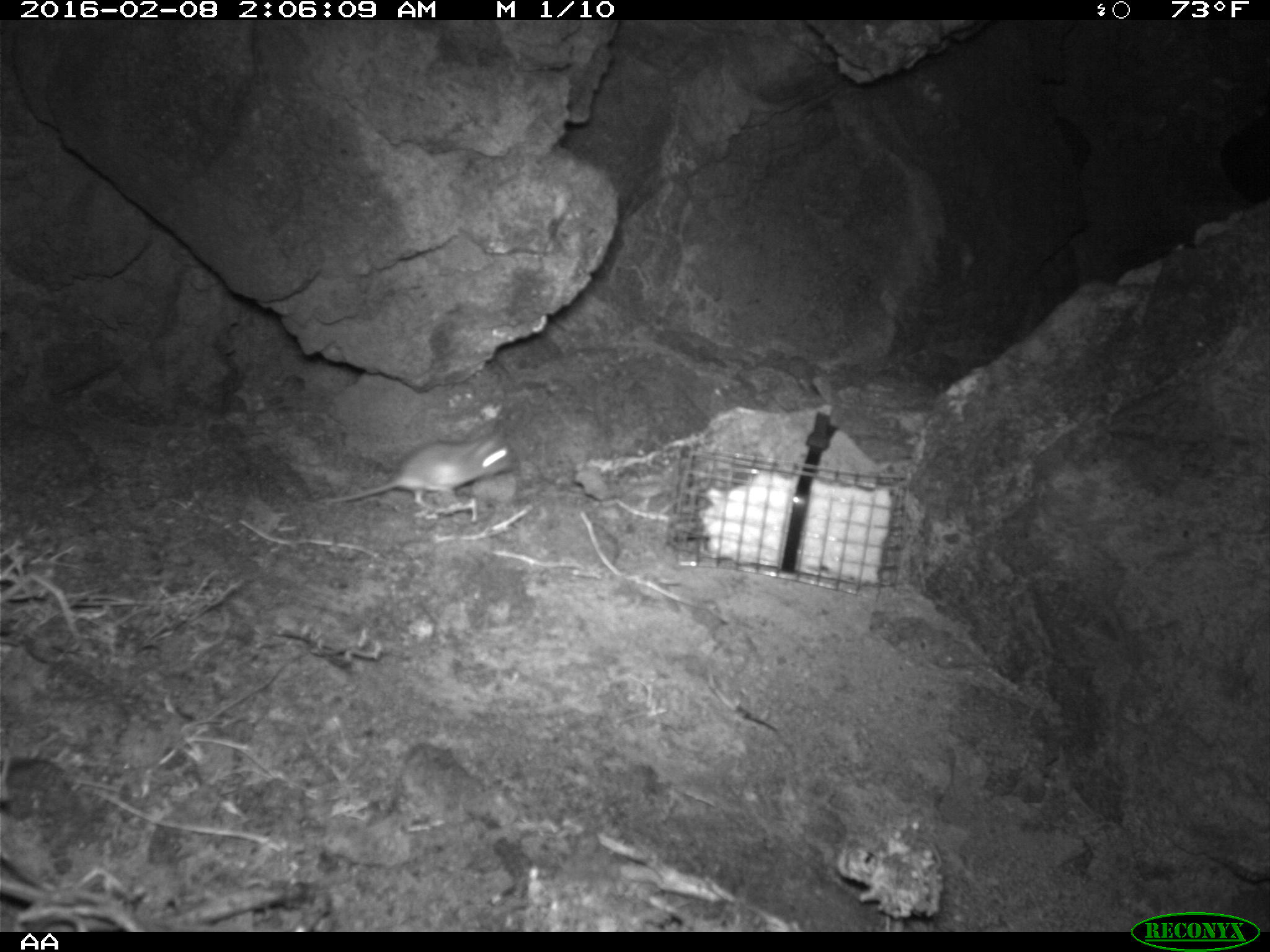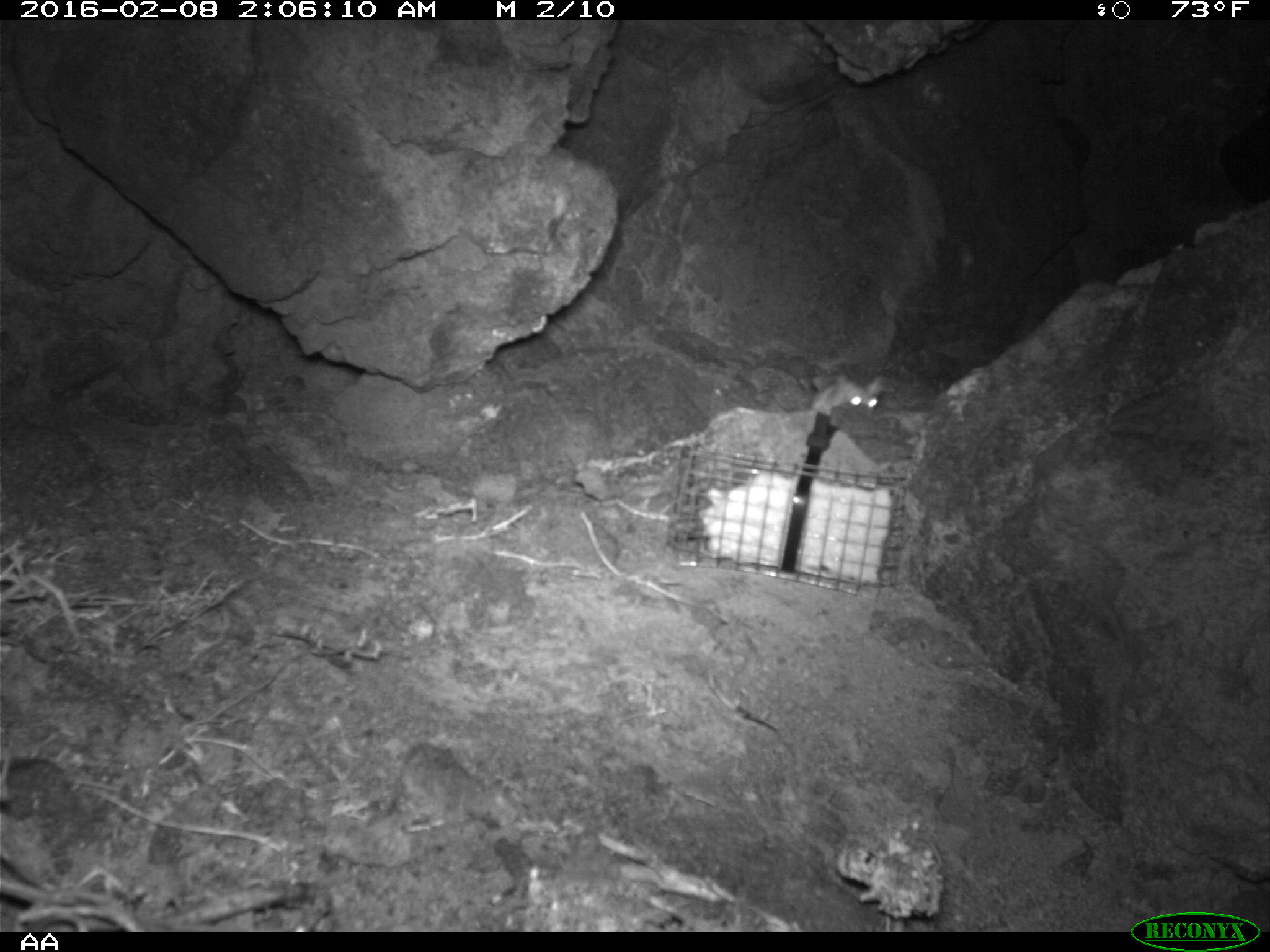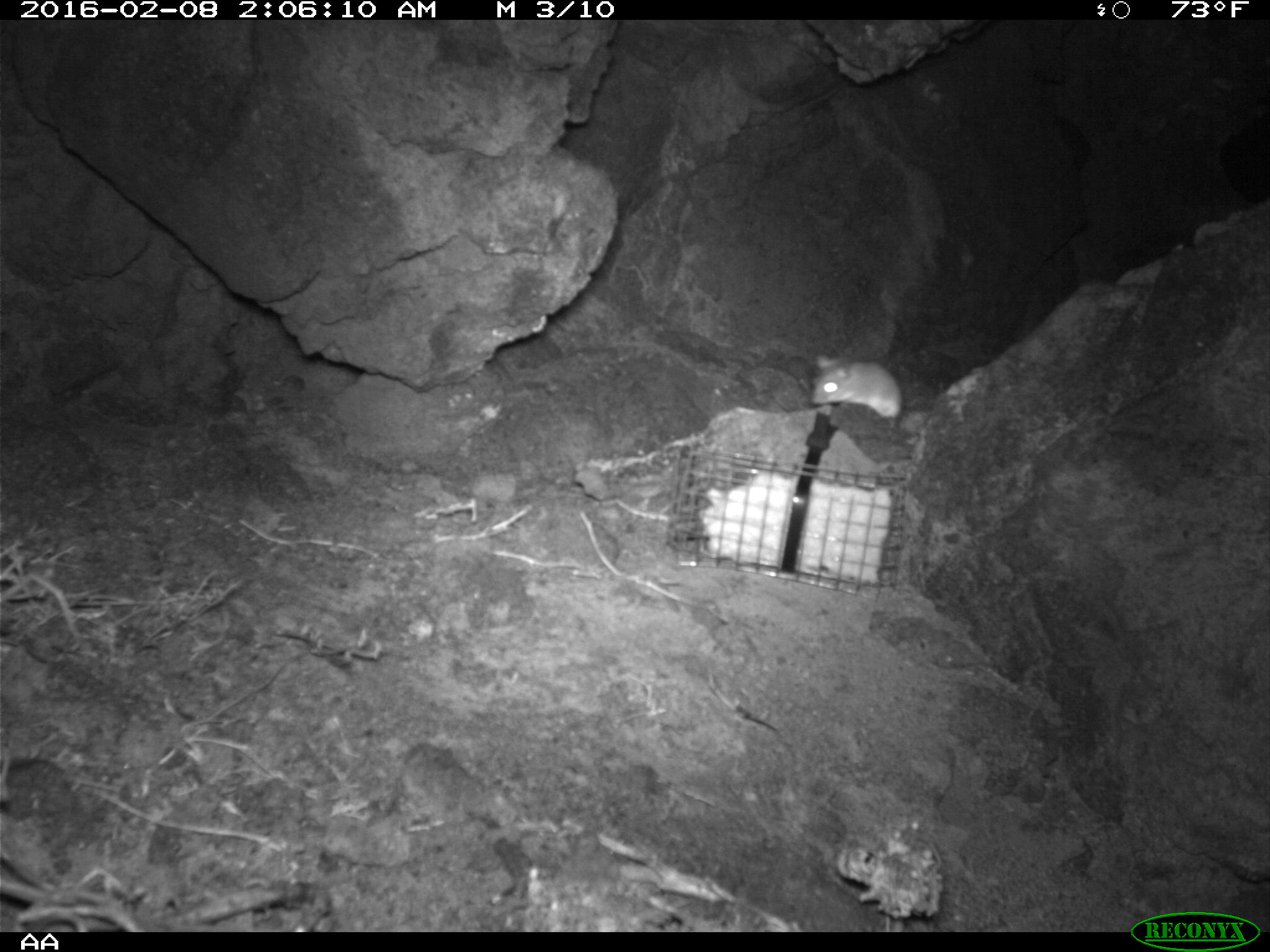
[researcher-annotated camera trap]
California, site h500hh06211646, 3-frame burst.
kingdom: Animalia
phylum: Chordata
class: Mammalia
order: Rodentia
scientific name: Rodentia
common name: rodent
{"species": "rodent (Rodentia)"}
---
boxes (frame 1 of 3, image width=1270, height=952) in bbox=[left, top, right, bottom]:
rodent: bbox=[309, 416, 516, 503]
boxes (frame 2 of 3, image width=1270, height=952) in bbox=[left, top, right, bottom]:
rodent: bbox=[808, 372, 888, 414]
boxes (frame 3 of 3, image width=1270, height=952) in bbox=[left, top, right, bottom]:
rodent: bbox=[809, 351, 903, 421]